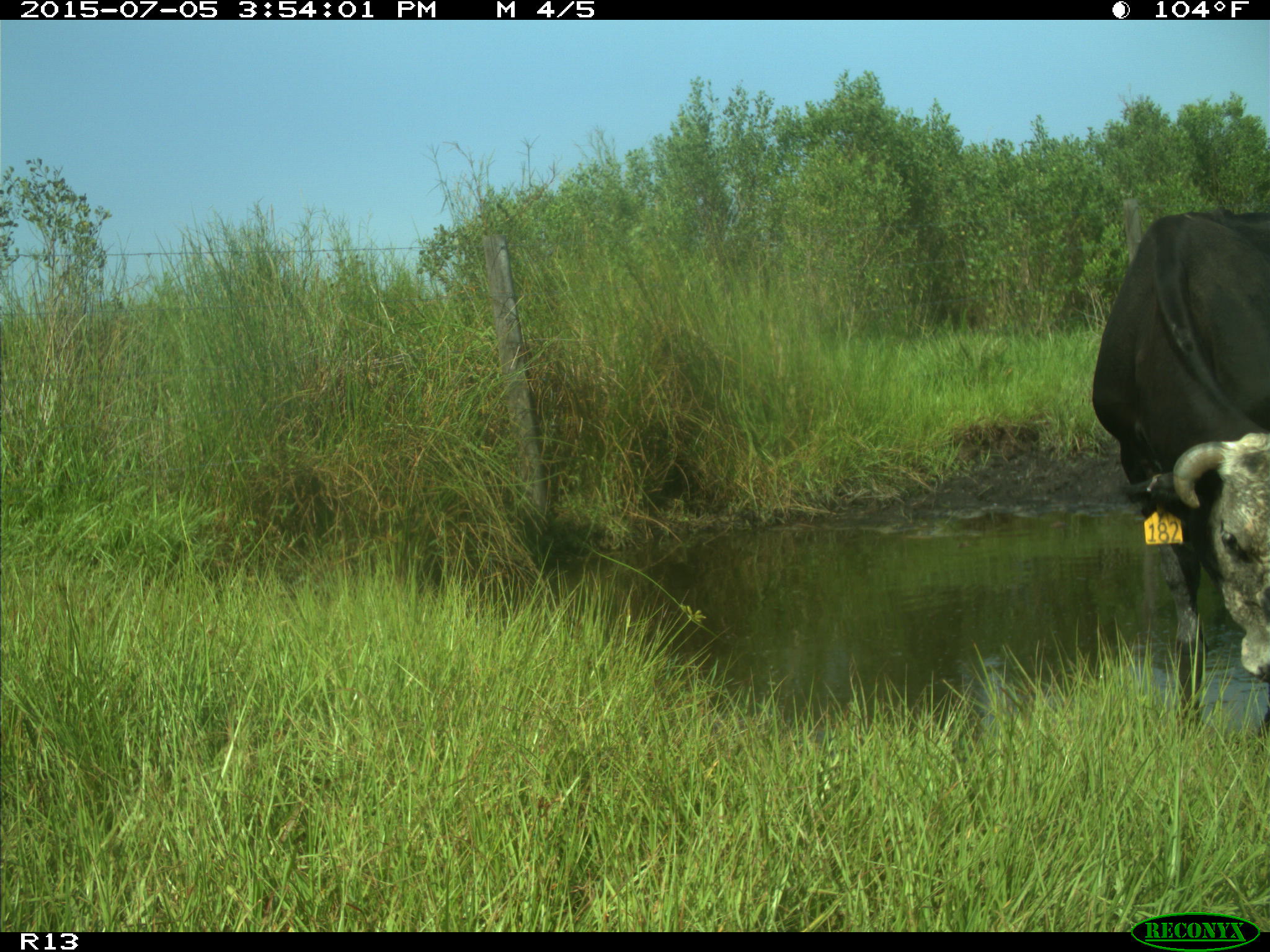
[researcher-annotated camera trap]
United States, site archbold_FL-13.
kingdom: Animalia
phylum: Chordata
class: Mammalia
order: Artiodactyla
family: Bovidae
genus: Bos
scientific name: Bos taurus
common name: domestic cow